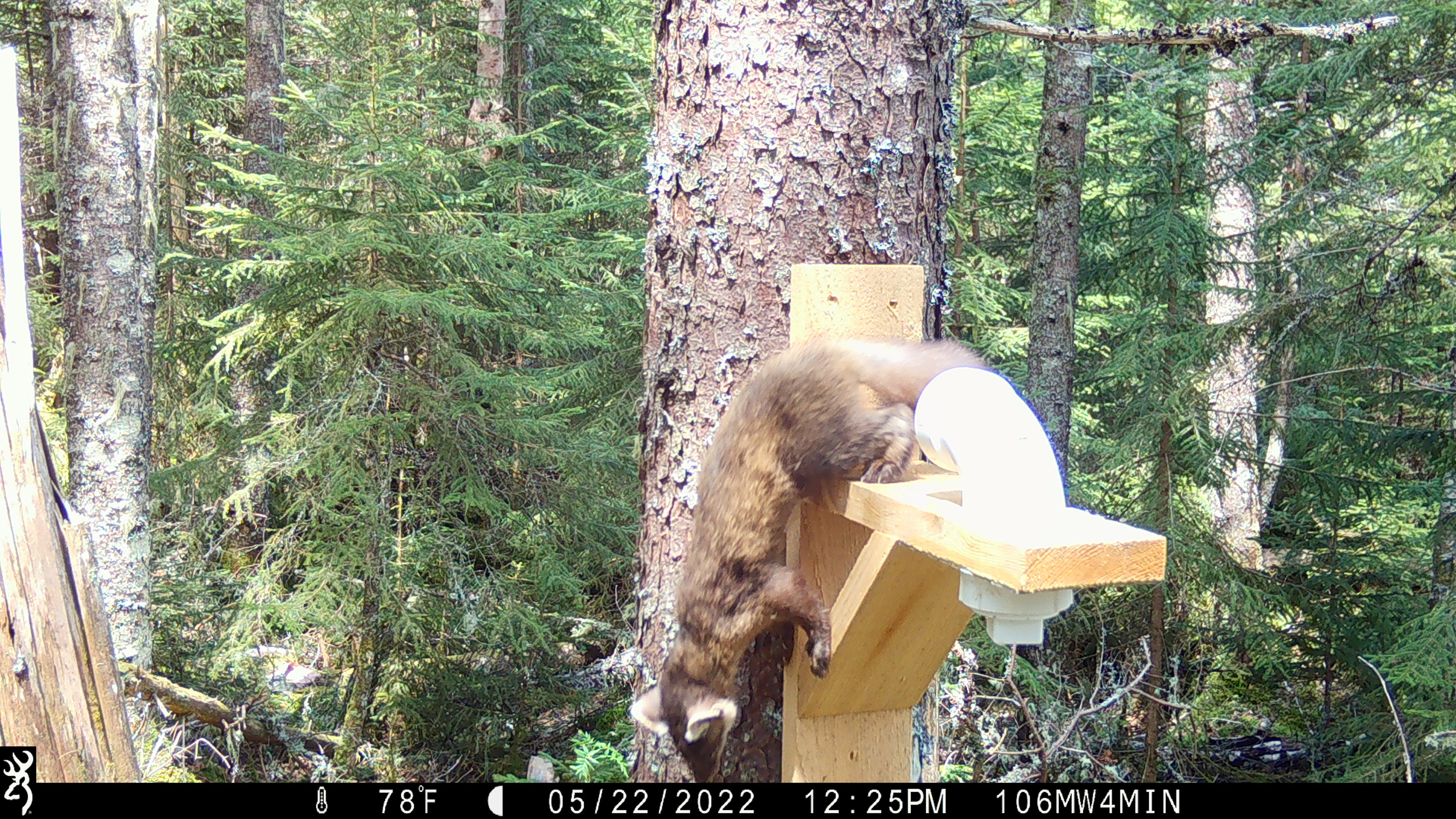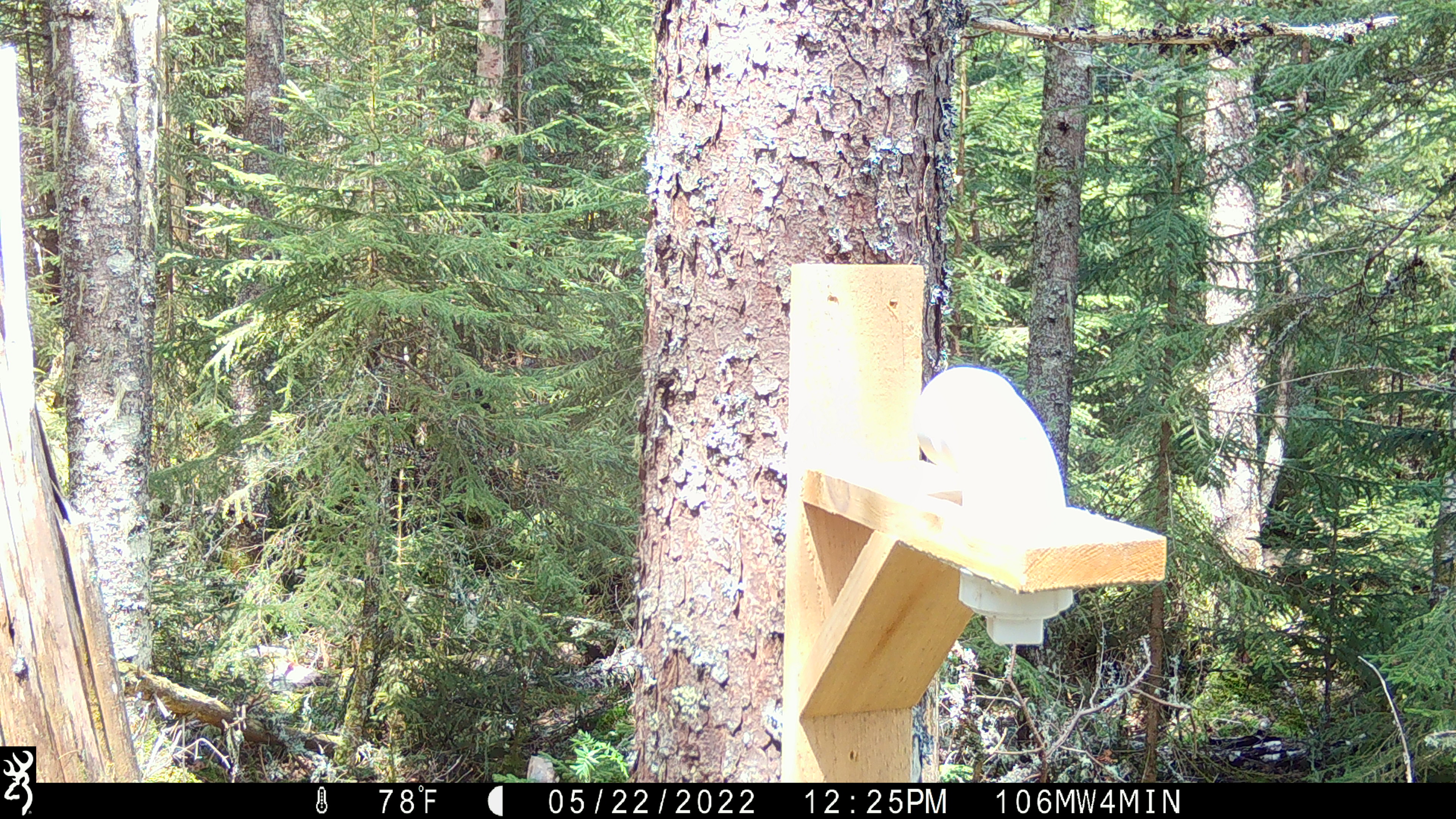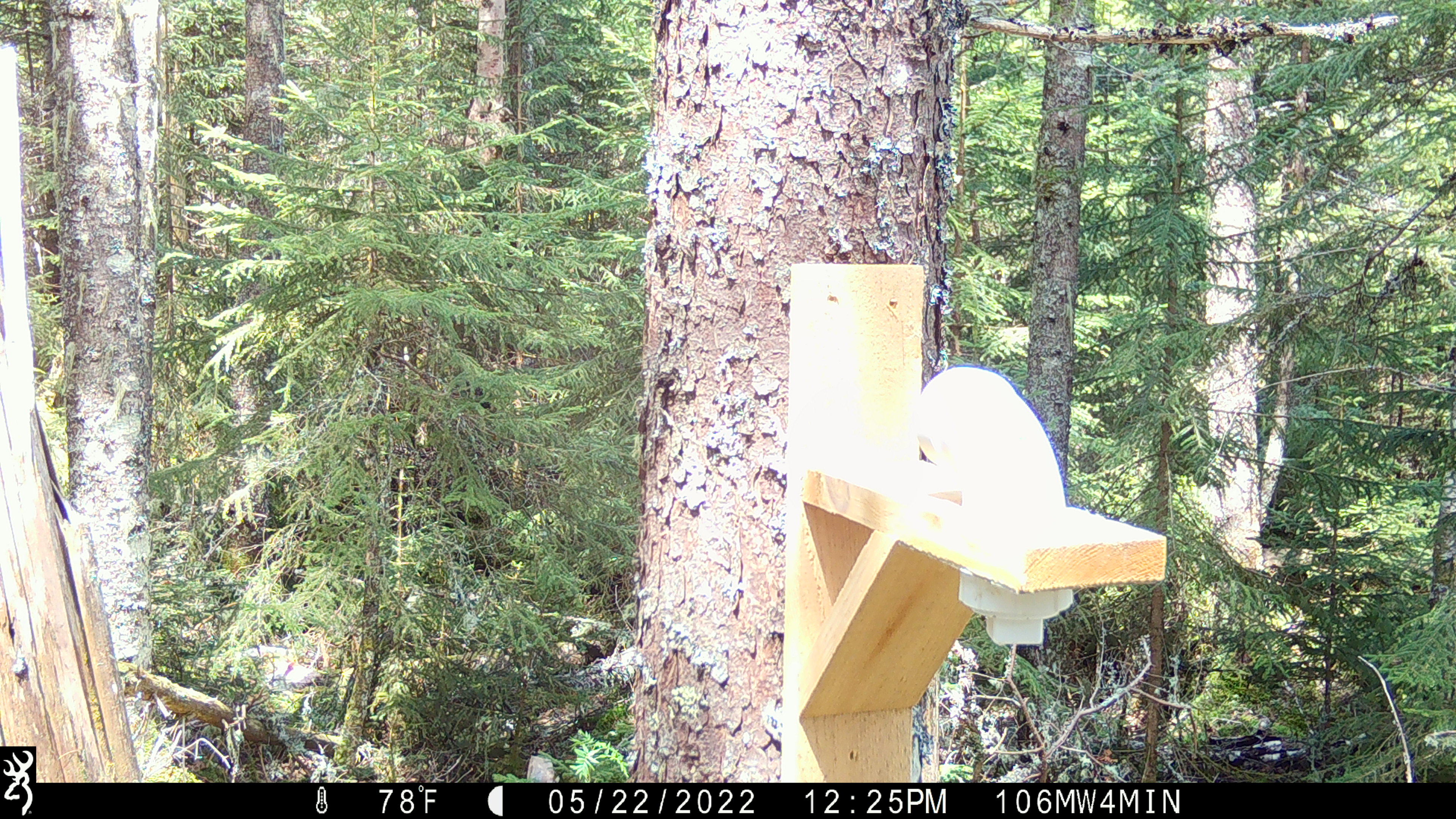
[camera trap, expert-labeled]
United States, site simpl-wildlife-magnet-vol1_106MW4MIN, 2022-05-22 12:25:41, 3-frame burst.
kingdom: Animalia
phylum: Chordata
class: Mammalia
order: Carnivora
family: Mustelidae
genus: Martes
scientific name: Martes americana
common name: american marten